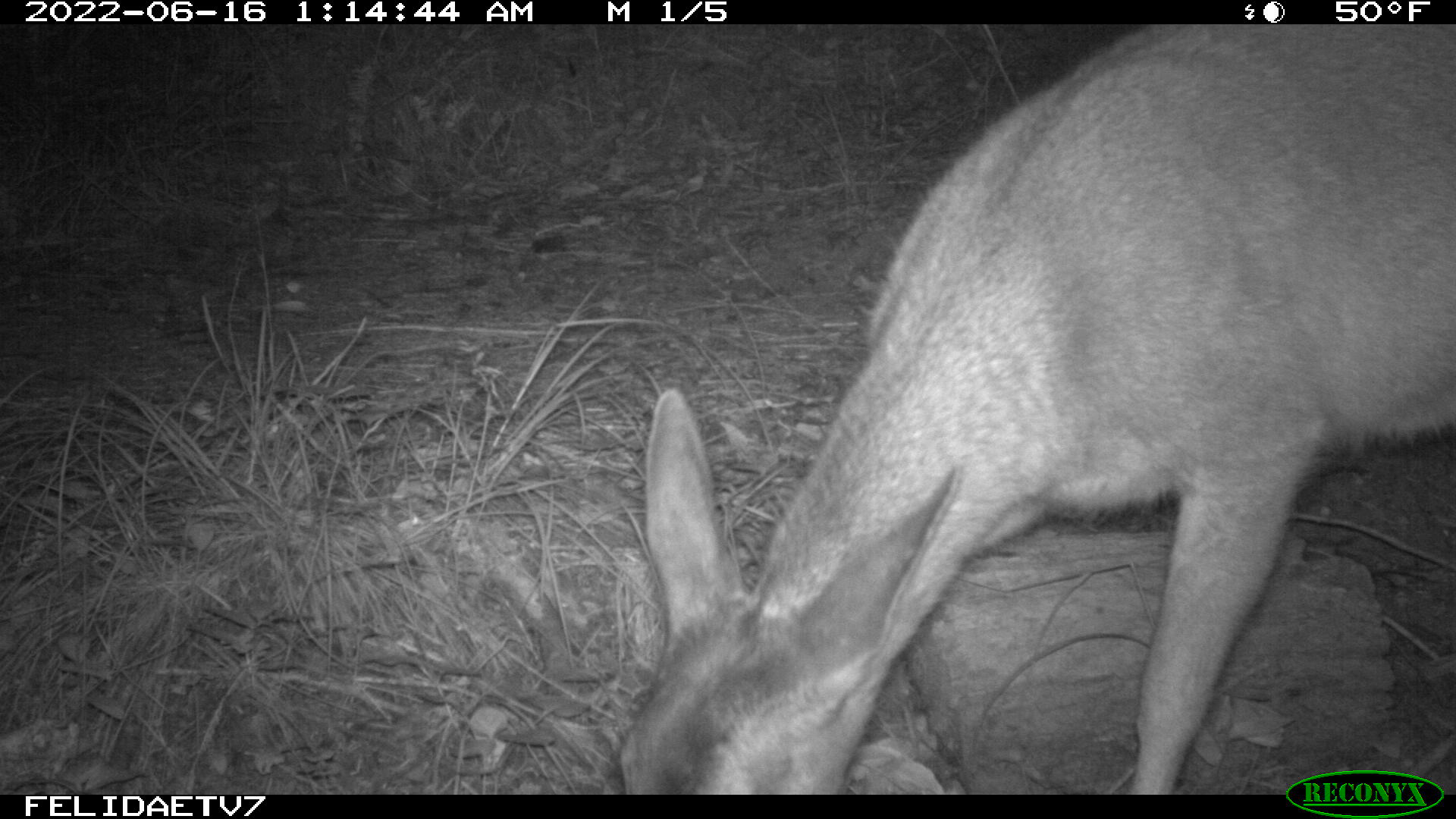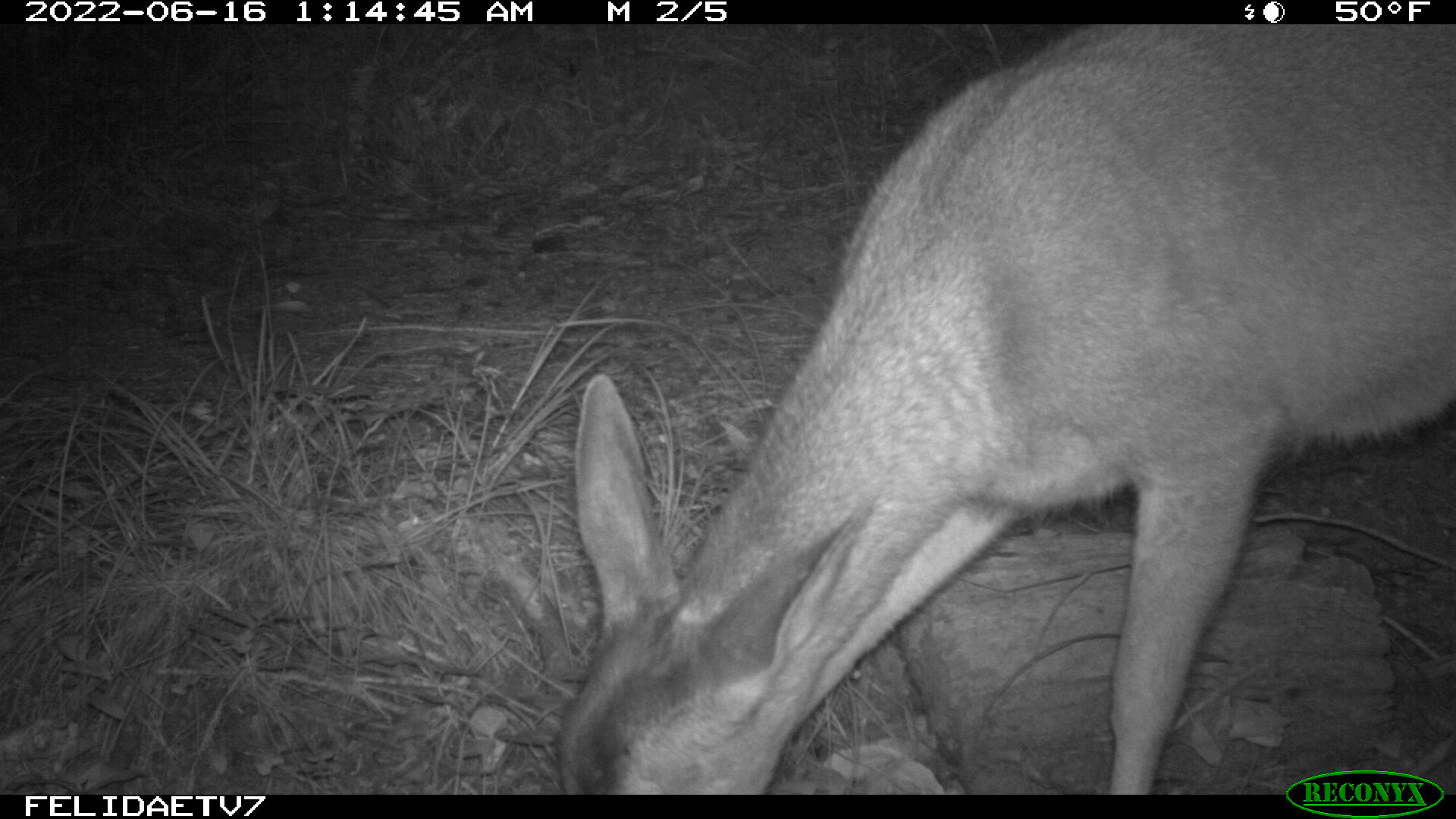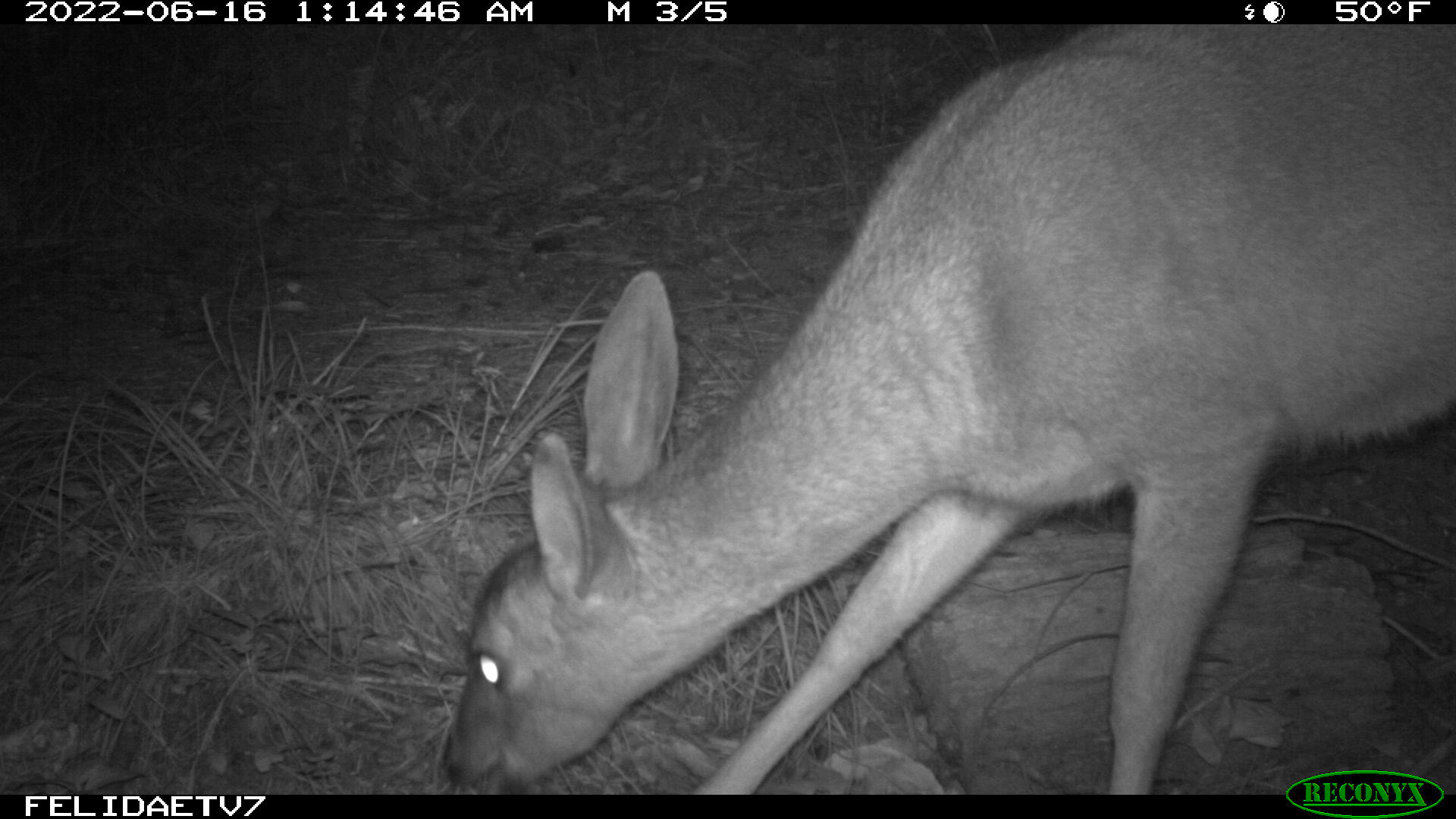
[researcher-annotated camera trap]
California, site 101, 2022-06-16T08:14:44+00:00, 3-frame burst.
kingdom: Animalia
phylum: Chordata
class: Mammalia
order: Artiodactyla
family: Cervidae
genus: Odocoileus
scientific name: Odocoileus hemionus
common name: mule deer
Mule deer (Odocoileus hemionus).